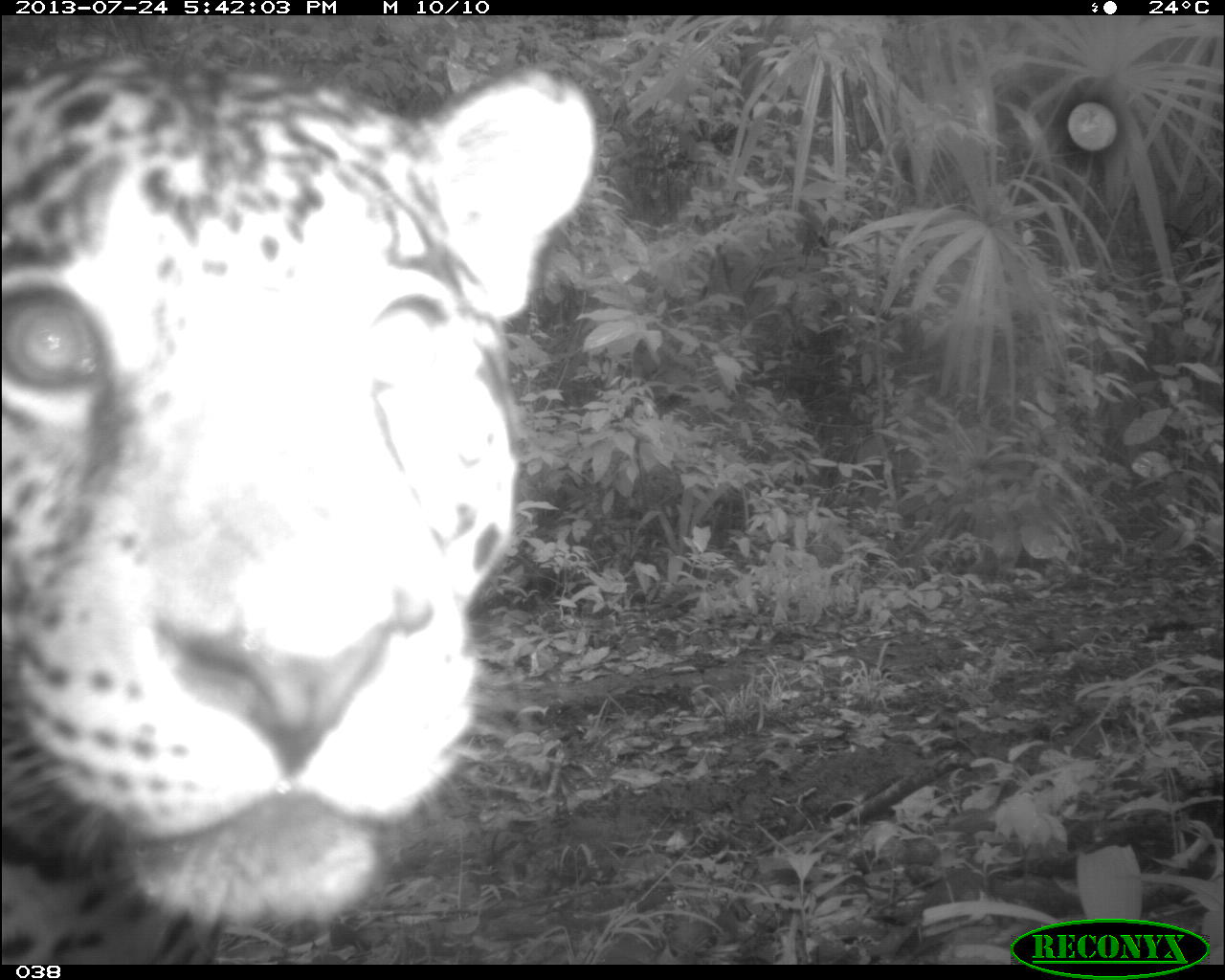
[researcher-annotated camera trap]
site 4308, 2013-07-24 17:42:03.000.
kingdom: Animalia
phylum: Chordata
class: Mammalia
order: Carnivora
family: Felidae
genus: Panthera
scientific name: Panthera onca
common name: jaguar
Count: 1.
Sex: male.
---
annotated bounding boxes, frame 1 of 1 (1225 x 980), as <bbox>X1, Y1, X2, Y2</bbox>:
panthera onca: <bbox>0, 59, 594, 962</bbox>